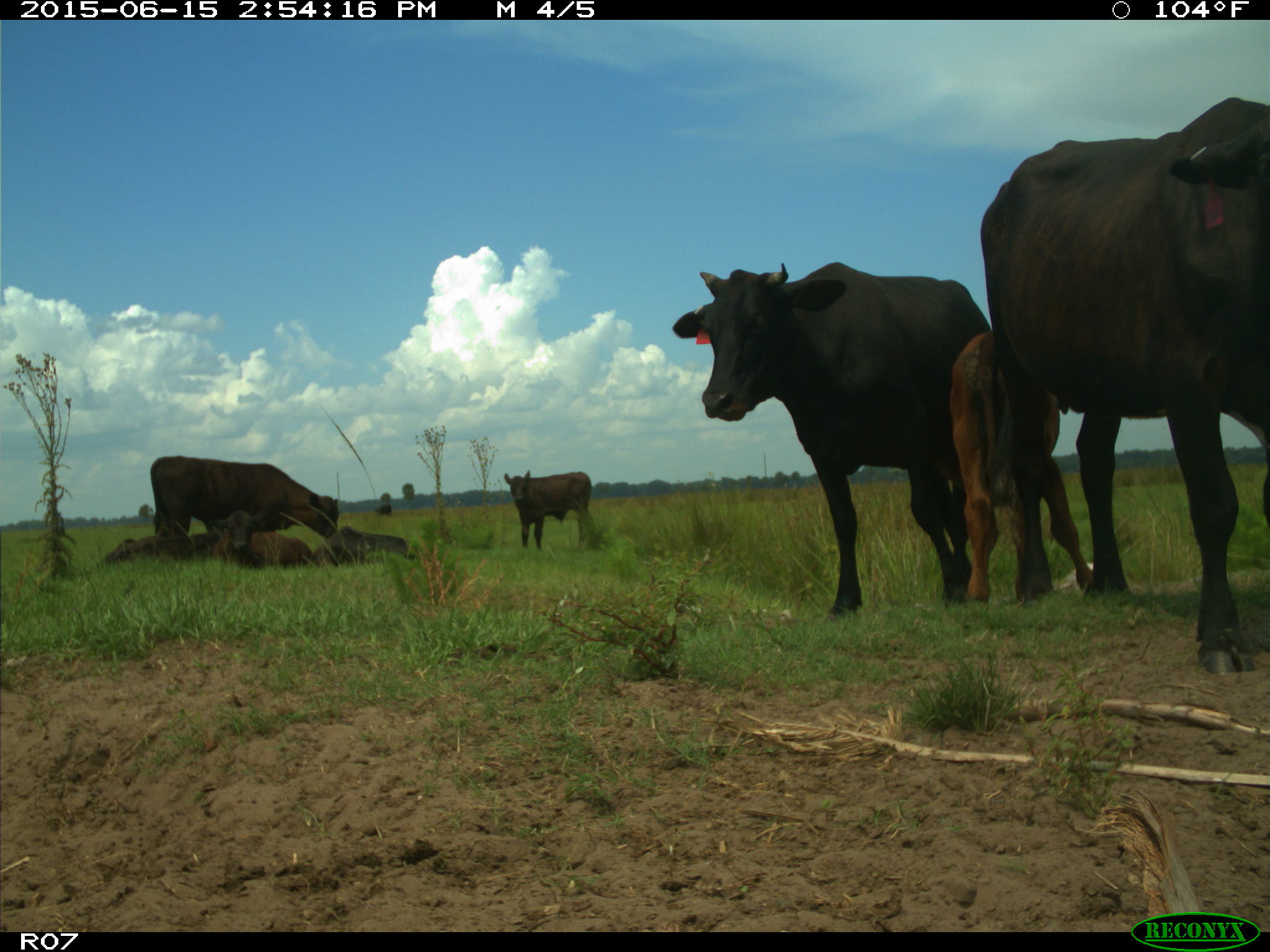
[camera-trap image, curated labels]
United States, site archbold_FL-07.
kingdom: Animalia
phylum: Chordata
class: Mammalia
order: Artiodactyla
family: Bovidae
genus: Bos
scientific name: Bos taurus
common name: domestic cow